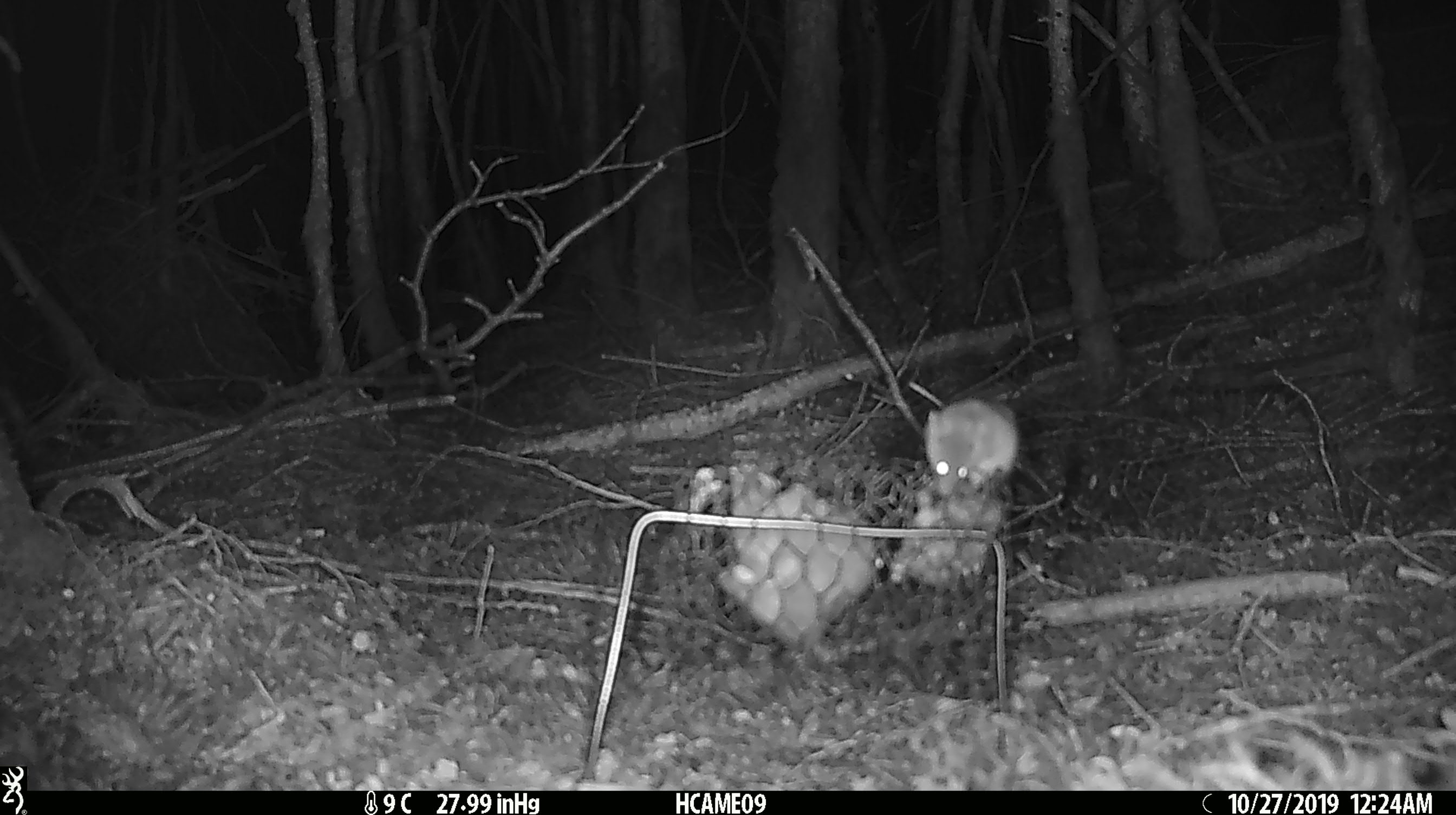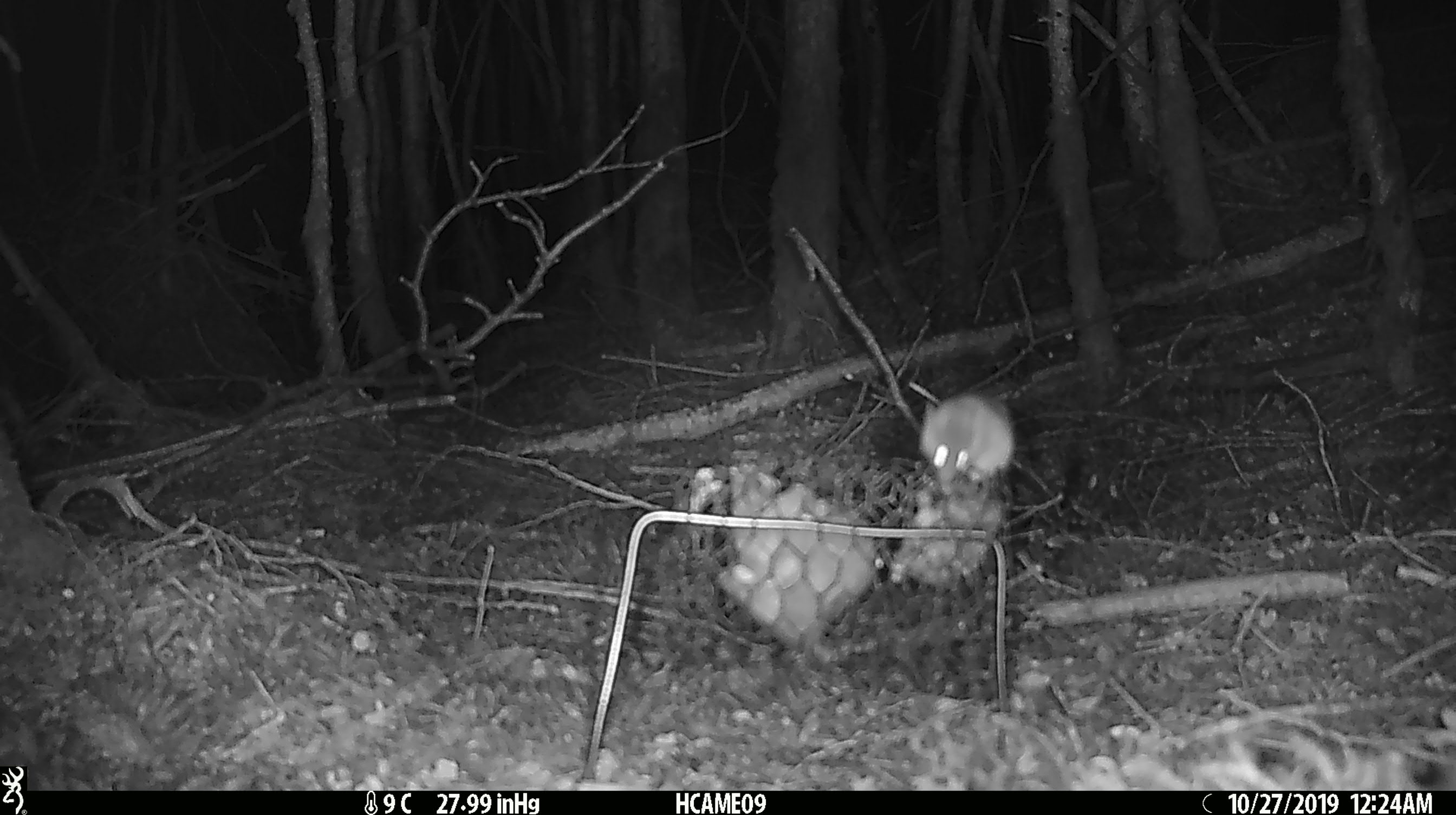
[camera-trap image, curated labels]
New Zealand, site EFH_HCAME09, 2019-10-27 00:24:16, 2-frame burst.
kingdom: Animalia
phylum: Chordata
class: Mammalia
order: Rodentia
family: Muridae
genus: Mus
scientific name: Mus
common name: mouse